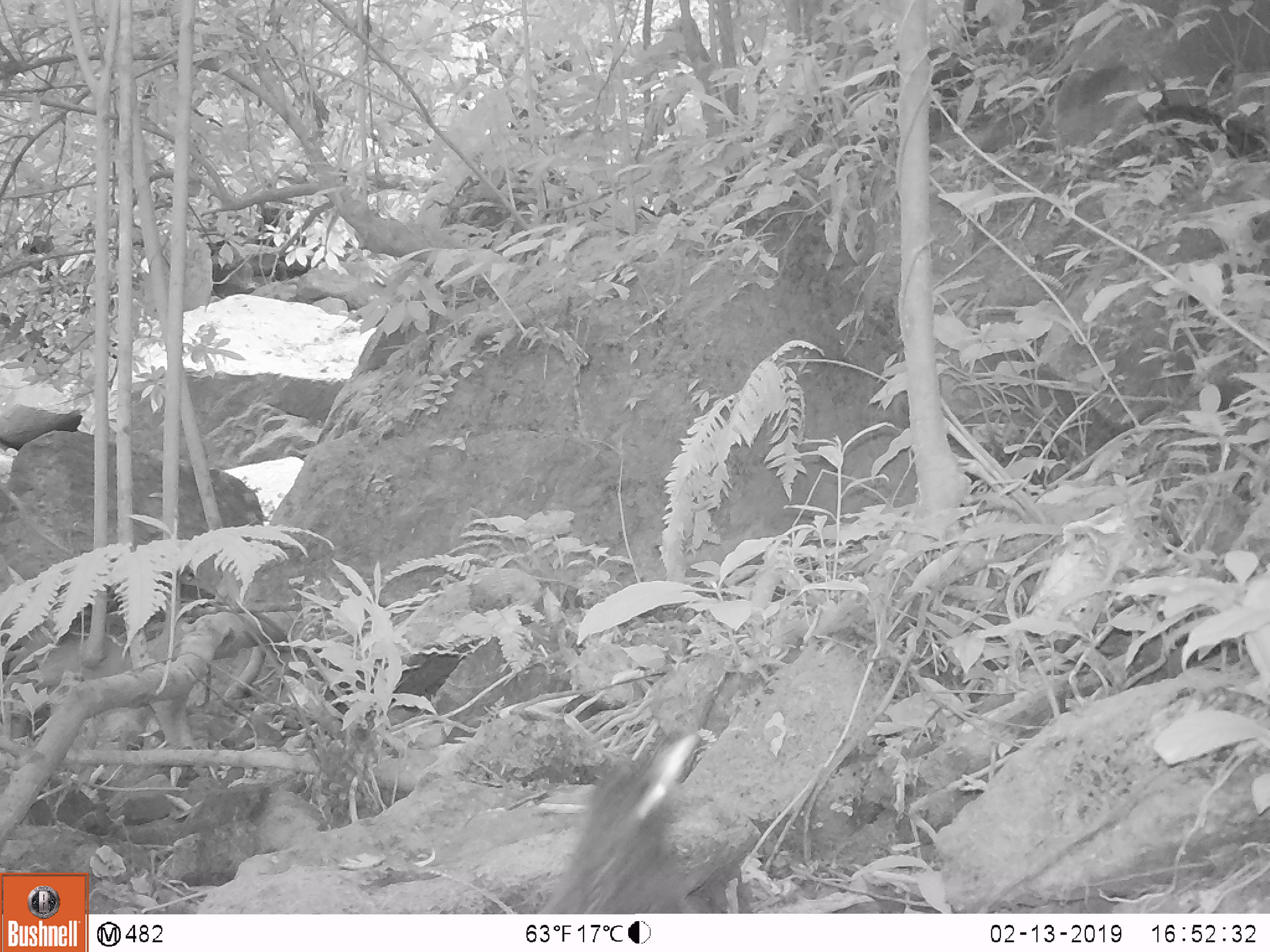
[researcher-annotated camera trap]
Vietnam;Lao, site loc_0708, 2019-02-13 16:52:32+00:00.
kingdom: Animalia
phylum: Chordata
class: Aves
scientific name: Aves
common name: bird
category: unidentified bird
Unidentified bird (bird) (Aves). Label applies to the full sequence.